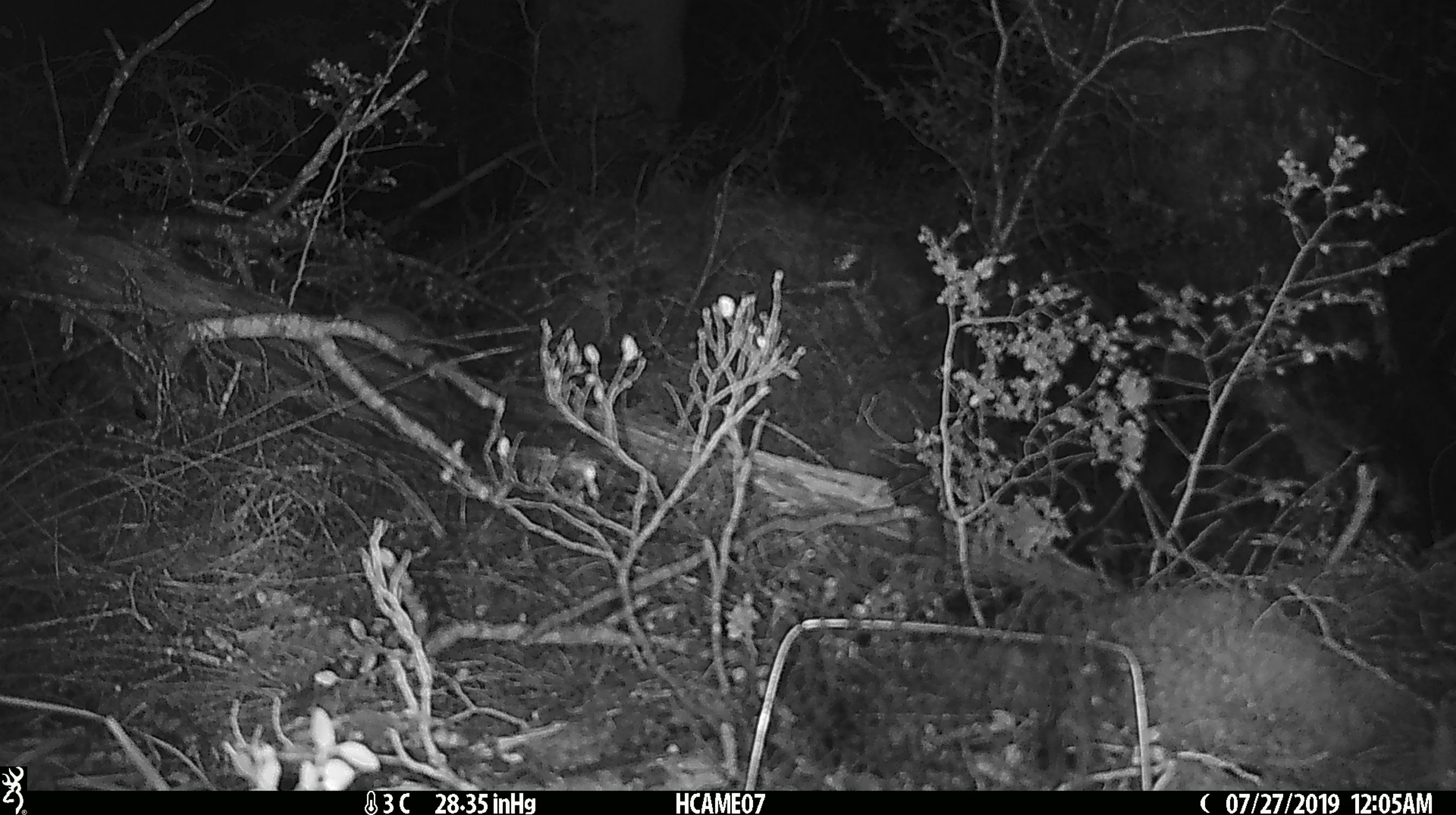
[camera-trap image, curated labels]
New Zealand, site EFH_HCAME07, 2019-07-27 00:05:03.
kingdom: Animalia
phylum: Chordata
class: Mammalia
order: Rodentia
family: Muridae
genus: Mus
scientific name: Mus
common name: mouse